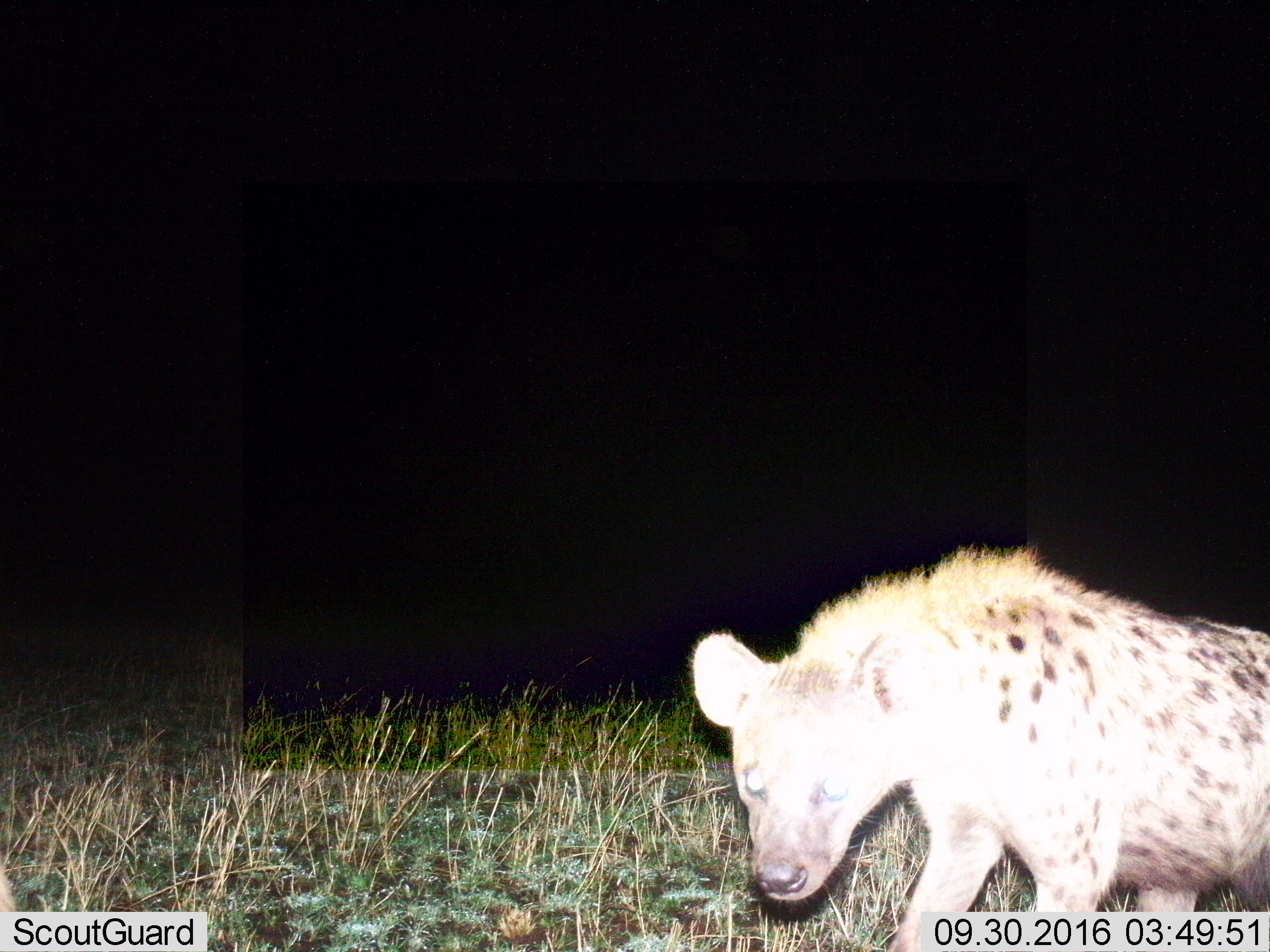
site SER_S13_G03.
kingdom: Animalia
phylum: Chordata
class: Mammalia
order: Carnivora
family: Hyaenidae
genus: Crocuta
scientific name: Crocuta crocuta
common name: spotted hyena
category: hyenaspotted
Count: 1.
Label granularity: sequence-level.